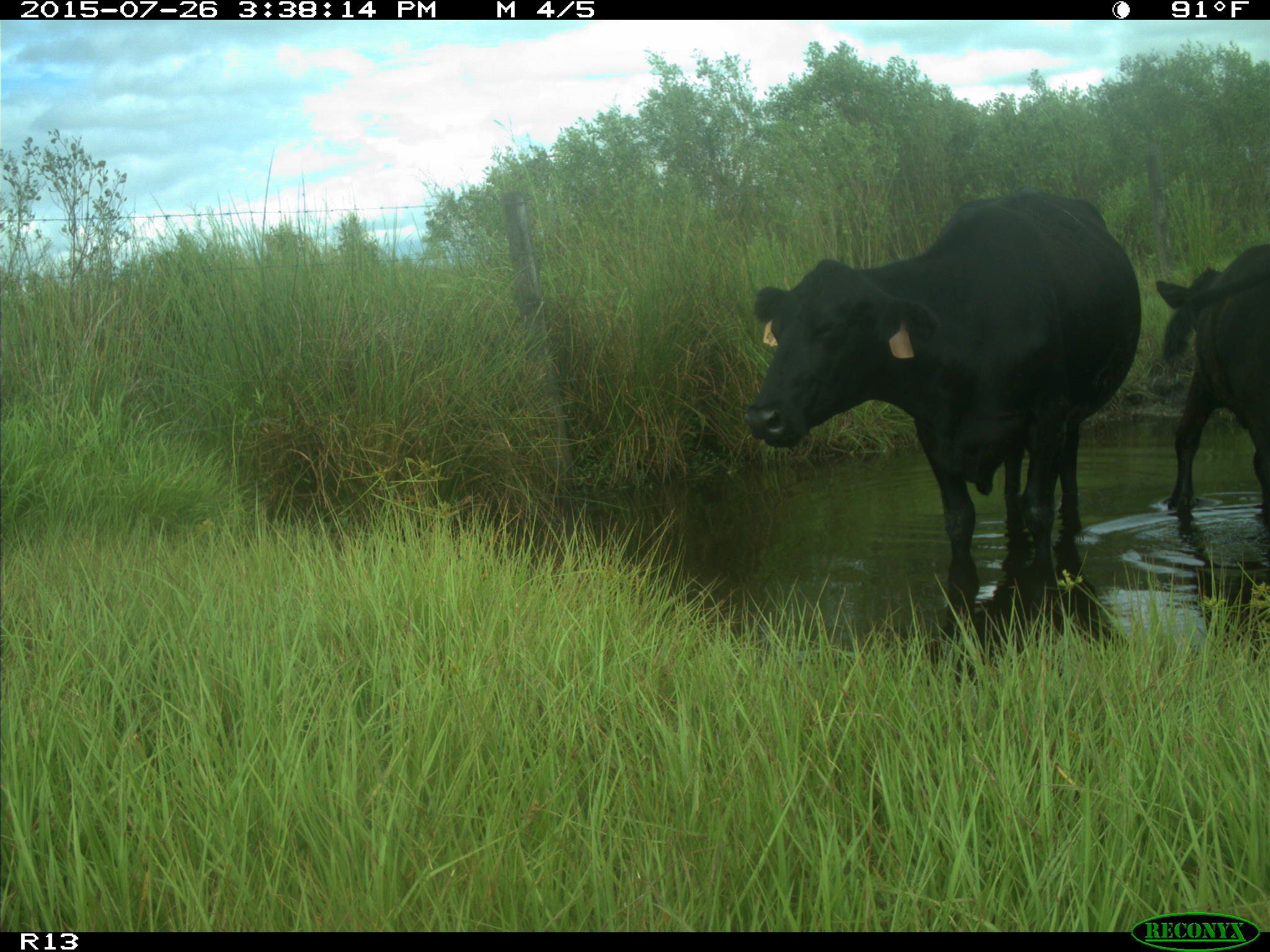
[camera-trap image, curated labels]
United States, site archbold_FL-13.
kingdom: Animalia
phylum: Chordata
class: Mammalia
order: Artiodactyla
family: Bovidae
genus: Bos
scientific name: Bos taurus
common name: domestic cow